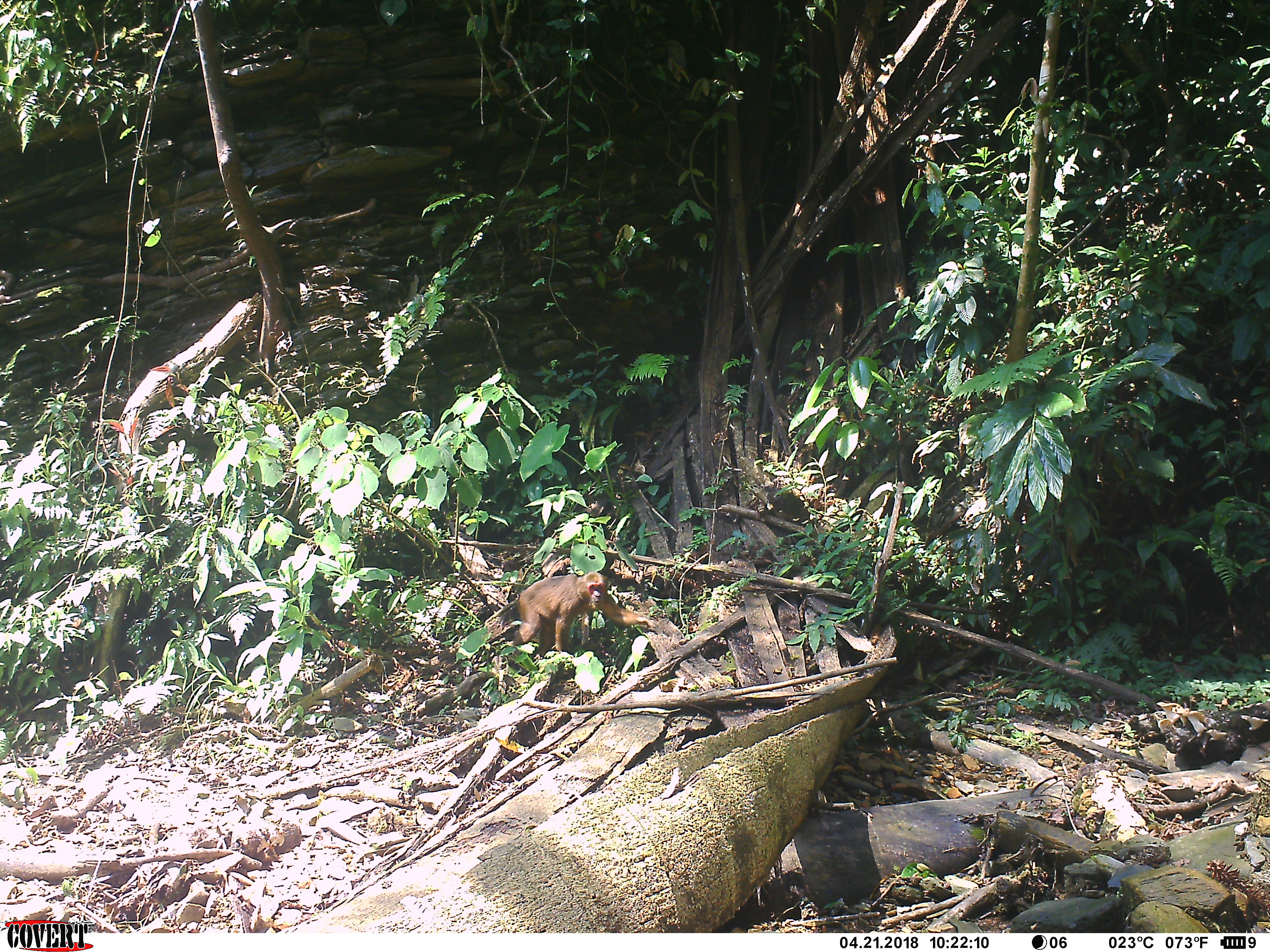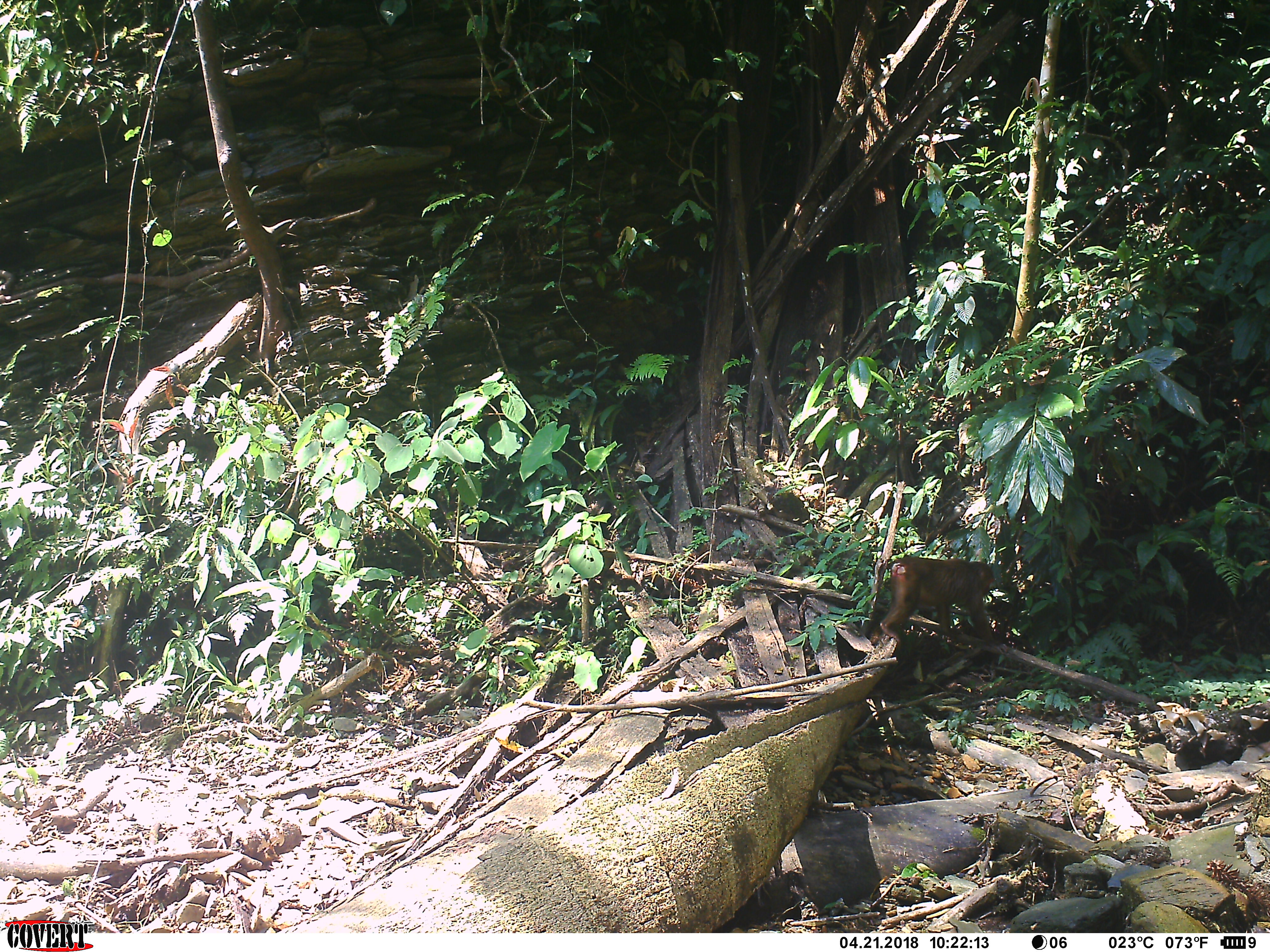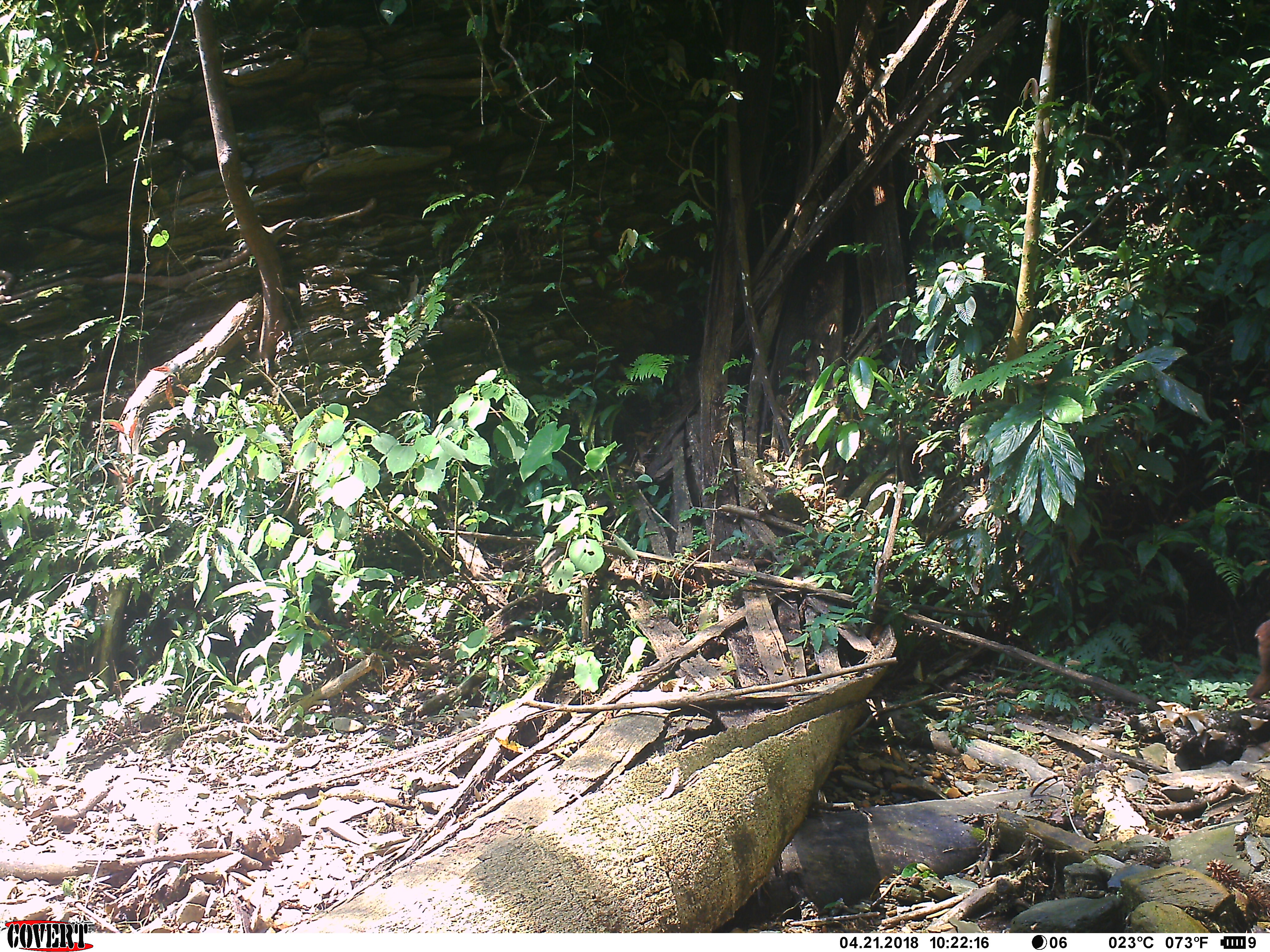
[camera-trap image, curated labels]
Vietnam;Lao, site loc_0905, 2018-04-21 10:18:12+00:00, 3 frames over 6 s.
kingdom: Animalia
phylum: Chordata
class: Mammalia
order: Primates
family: Cercopithecidae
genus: Macaca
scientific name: Macaca arctoides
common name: stump-tailed macaque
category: stump tailed macaque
Stump tailed macaque (stump-tailed macaque) (Macaca arctoides). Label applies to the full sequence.